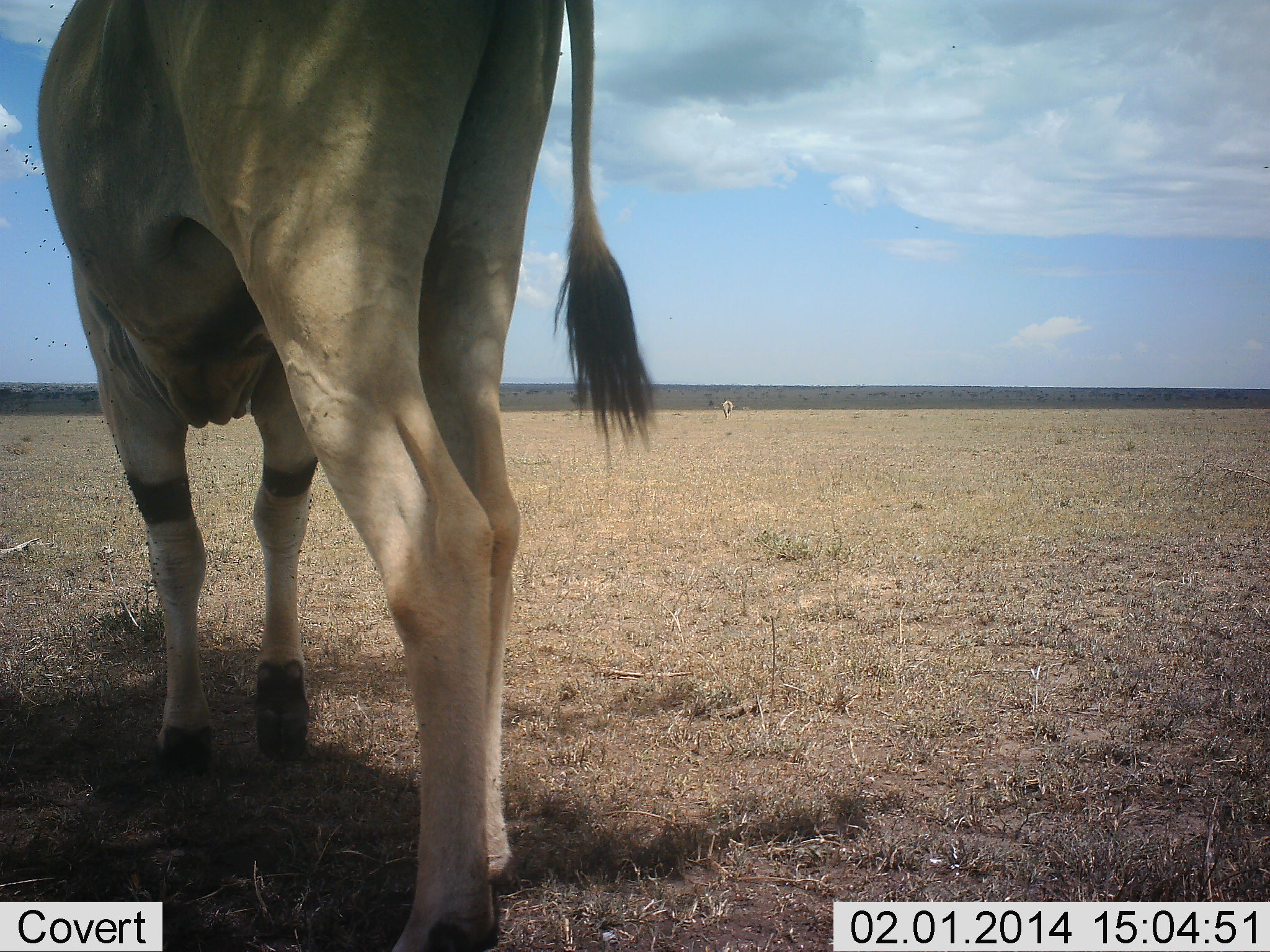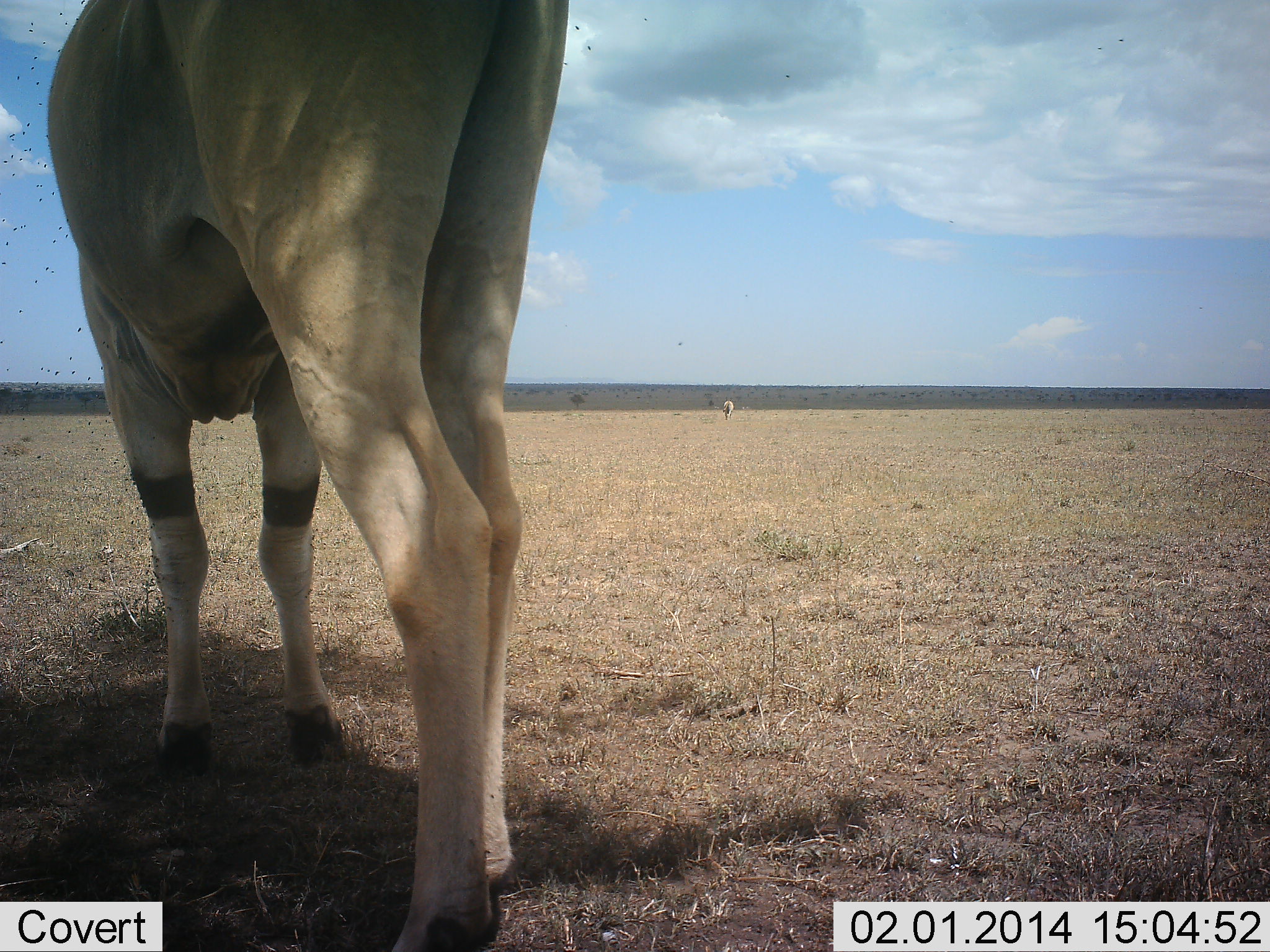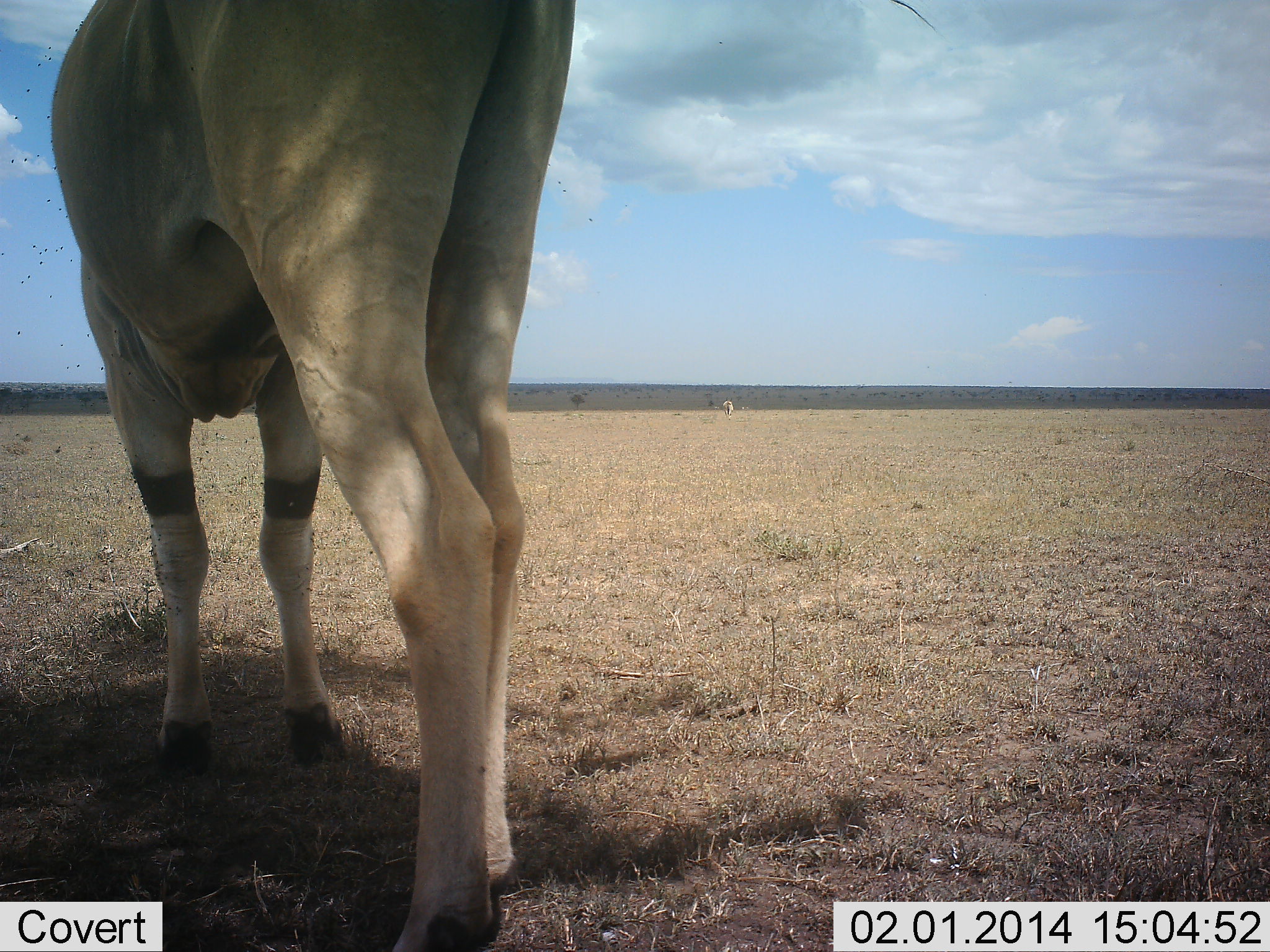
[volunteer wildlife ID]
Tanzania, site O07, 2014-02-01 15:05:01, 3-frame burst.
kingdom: Animalia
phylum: Chordata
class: Mammalia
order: Artiodactyla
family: Bovidae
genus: Tragelaphus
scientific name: Tragelaphus oryx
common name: eland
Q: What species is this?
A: Eland (Tragelaphus oryx).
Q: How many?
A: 1.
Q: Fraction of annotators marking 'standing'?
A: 92%.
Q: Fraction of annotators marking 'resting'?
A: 8%.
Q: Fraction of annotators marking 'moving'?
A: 0%.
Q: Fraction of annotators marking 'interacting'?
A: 0%.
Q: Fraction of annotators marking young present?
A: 0%.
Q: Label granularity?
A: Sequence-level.